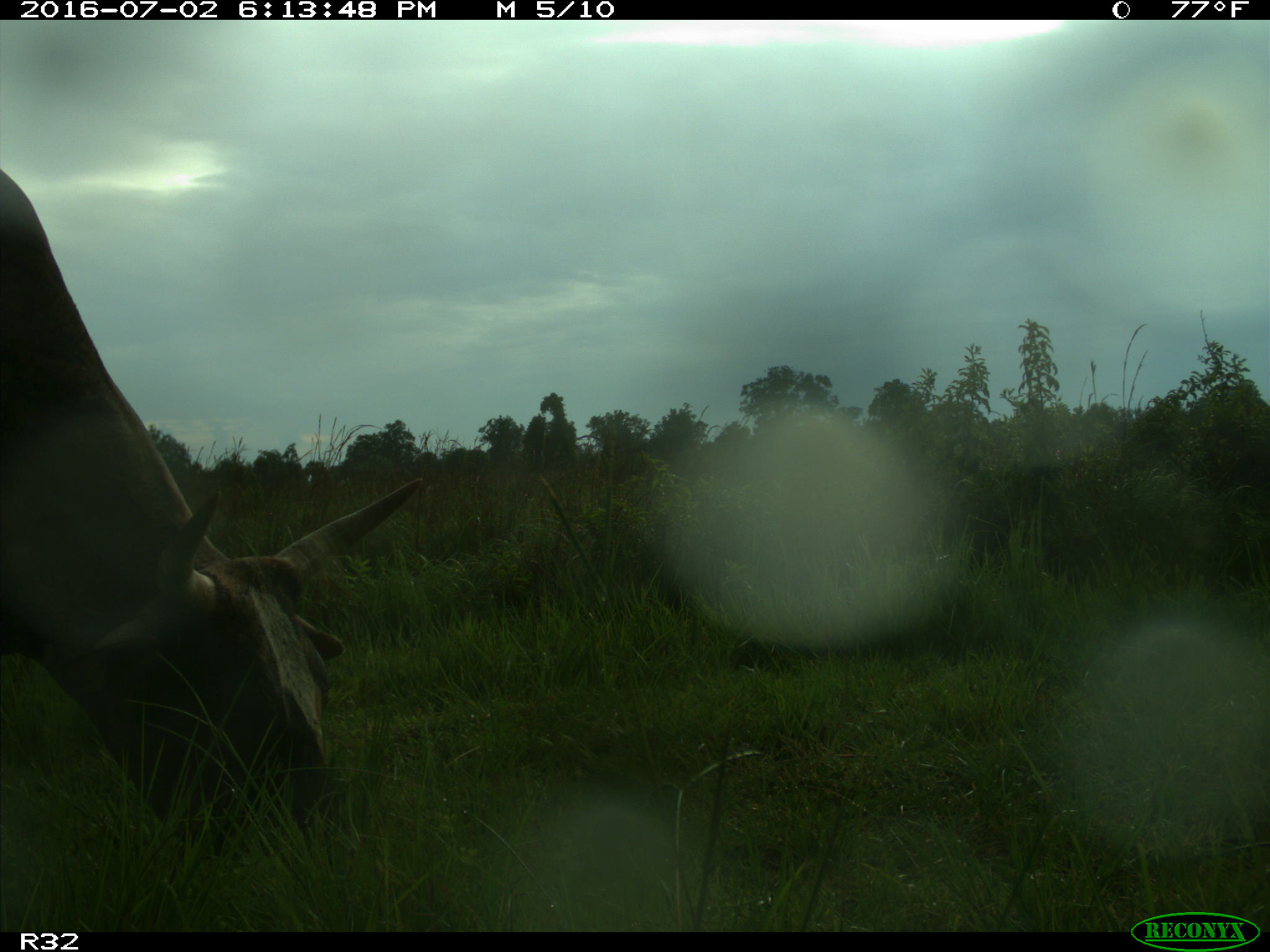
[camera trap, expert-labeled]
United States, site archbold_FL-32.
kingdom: Animalia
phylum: Chordata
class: Mammalia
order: Artiodactyla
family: Bovidae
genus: Bos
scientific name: Bos taurus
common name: domestic cow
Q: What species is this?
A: Bos taurus (domestic cow).